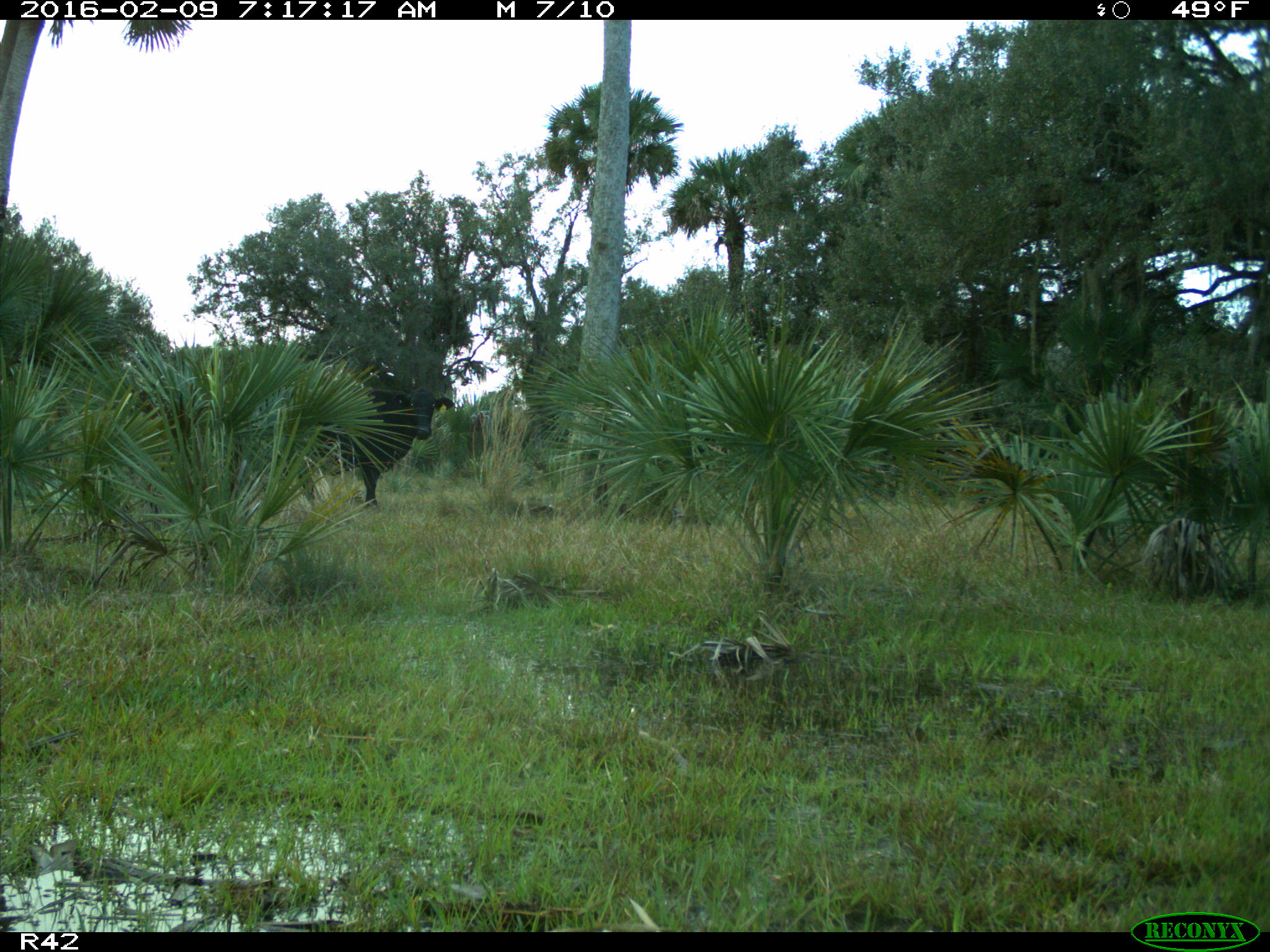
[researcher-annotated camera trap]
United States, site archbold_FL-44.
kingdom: Animalia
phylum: Chordata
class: Mammalia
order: Artiodactyla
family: Bovidae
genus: Bos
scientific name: Bos taurus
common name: domestic cow